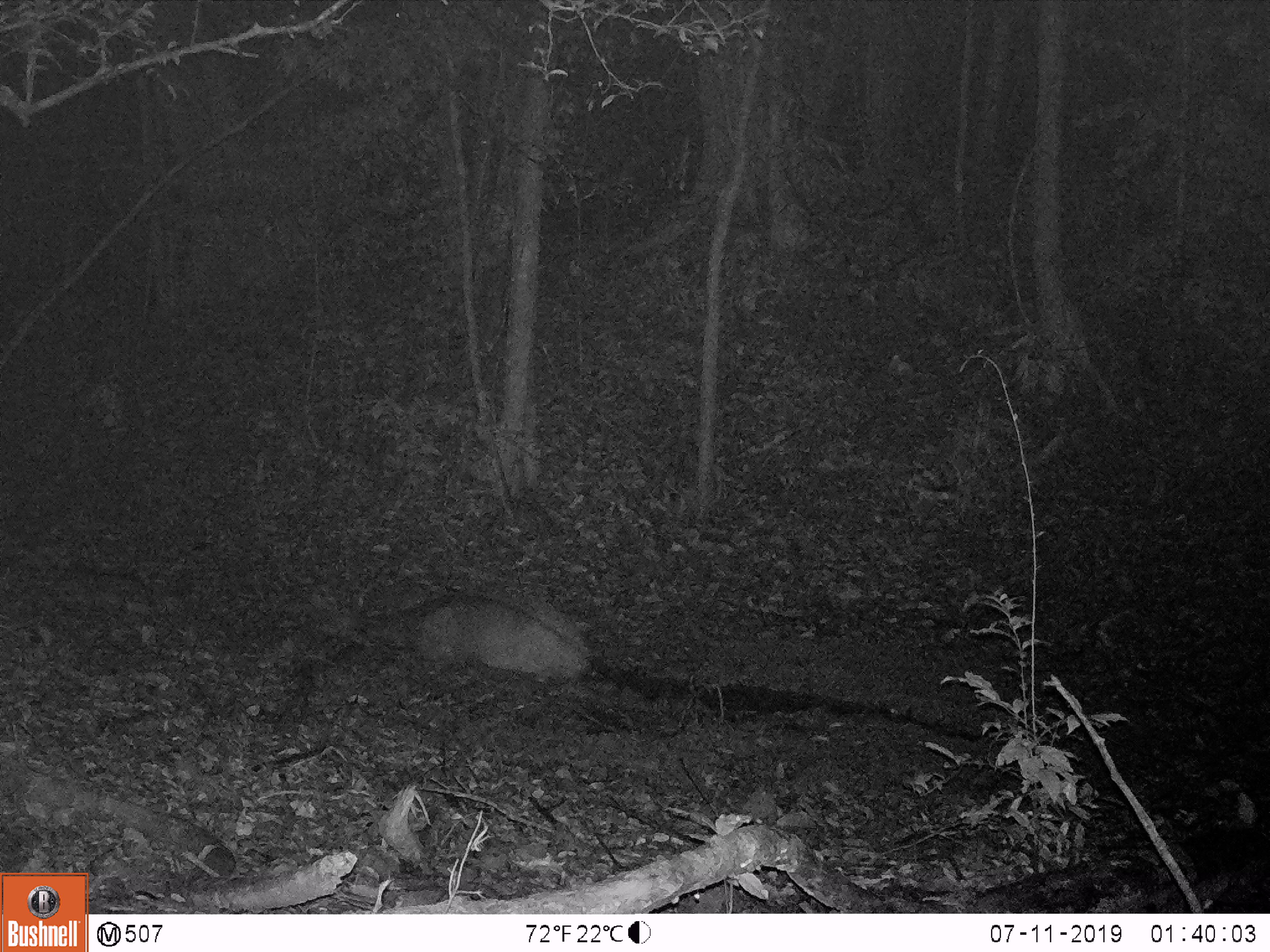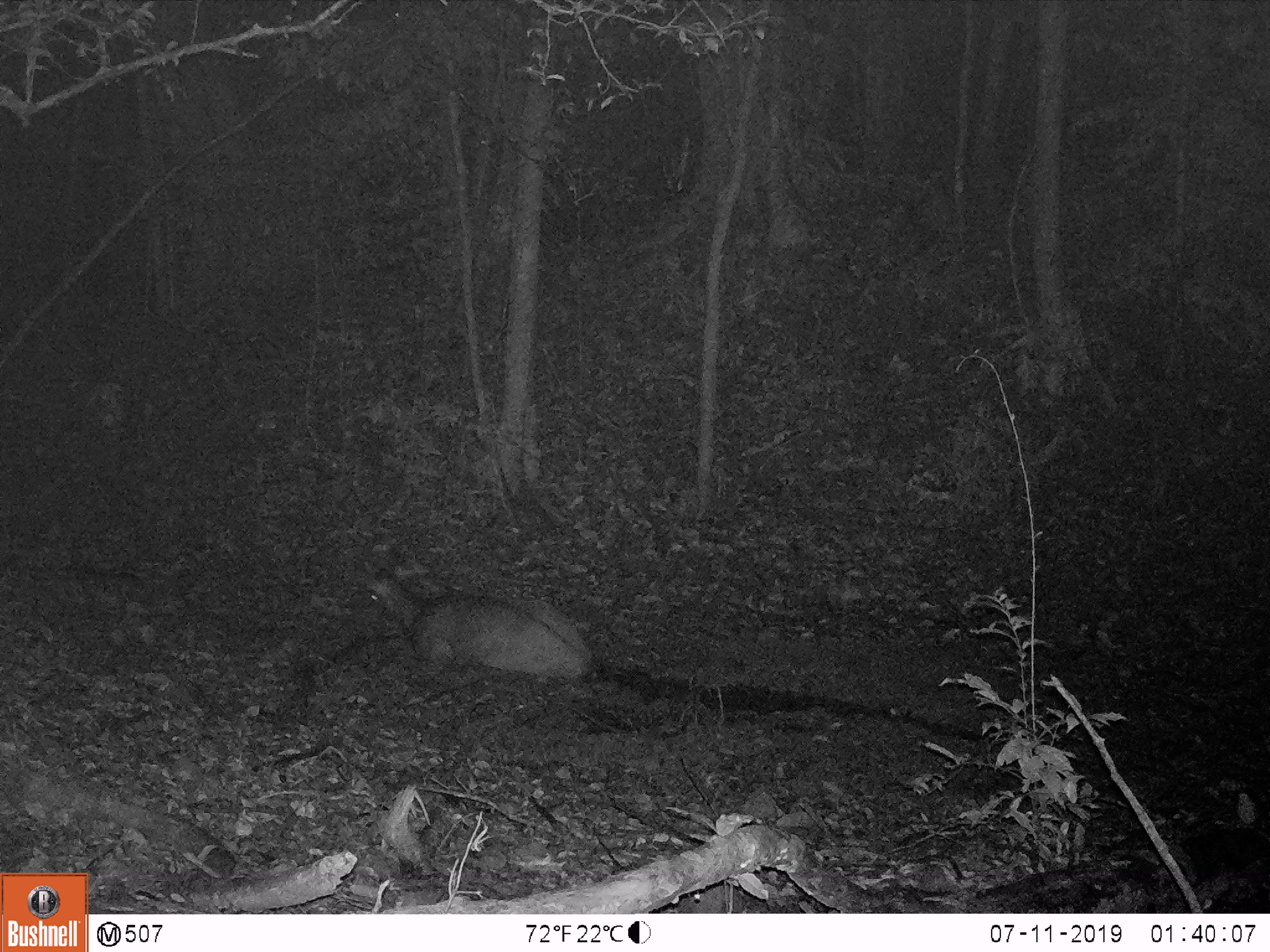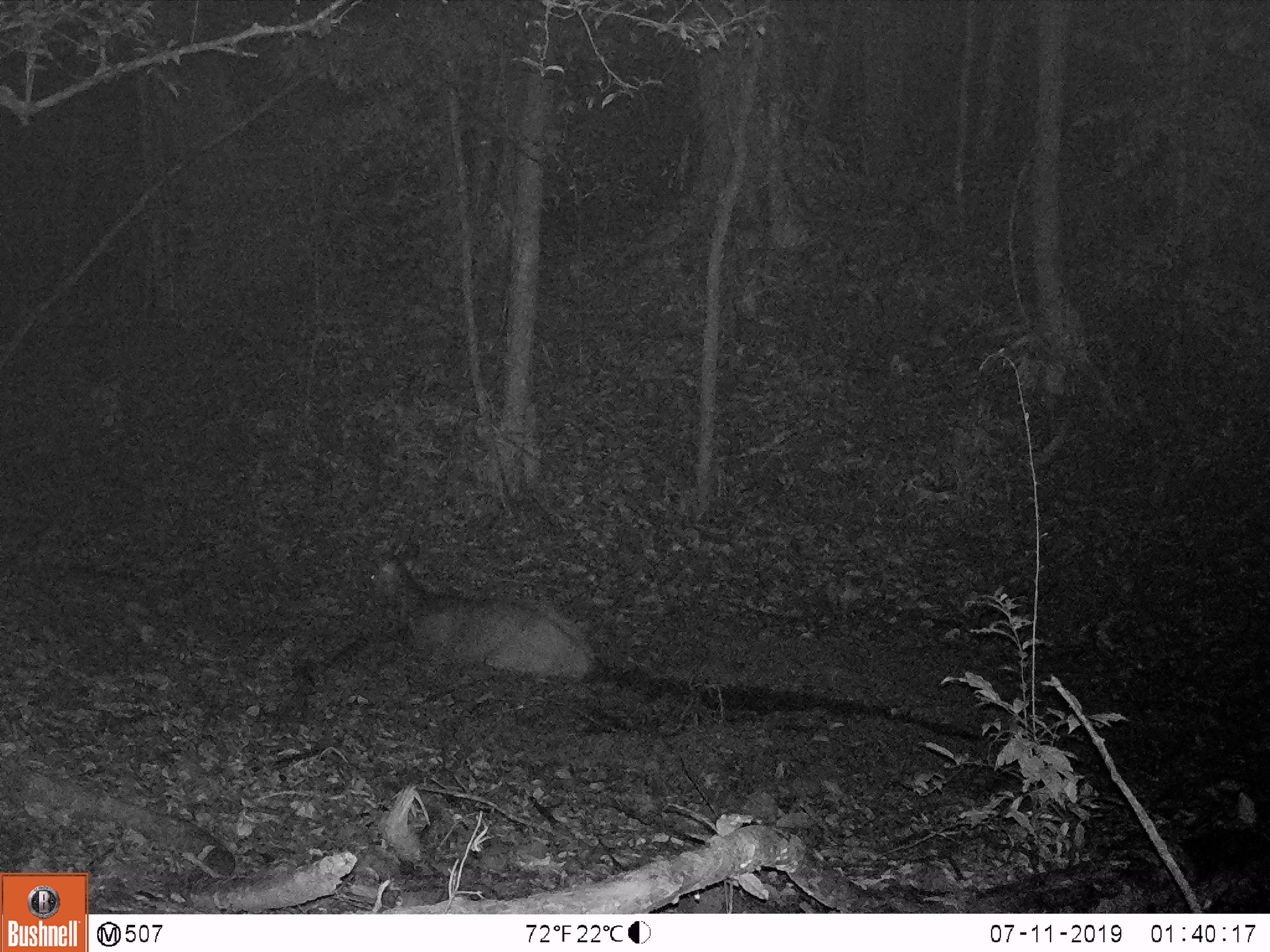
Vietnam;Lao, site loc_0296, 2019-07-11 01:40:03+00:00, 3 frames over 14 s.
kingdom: Animalia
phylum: Chordata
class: Mammalia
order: Artiodactyla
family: Cervidae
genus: Rusa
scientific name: Rusa unicolor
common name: sambar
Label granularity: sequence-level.